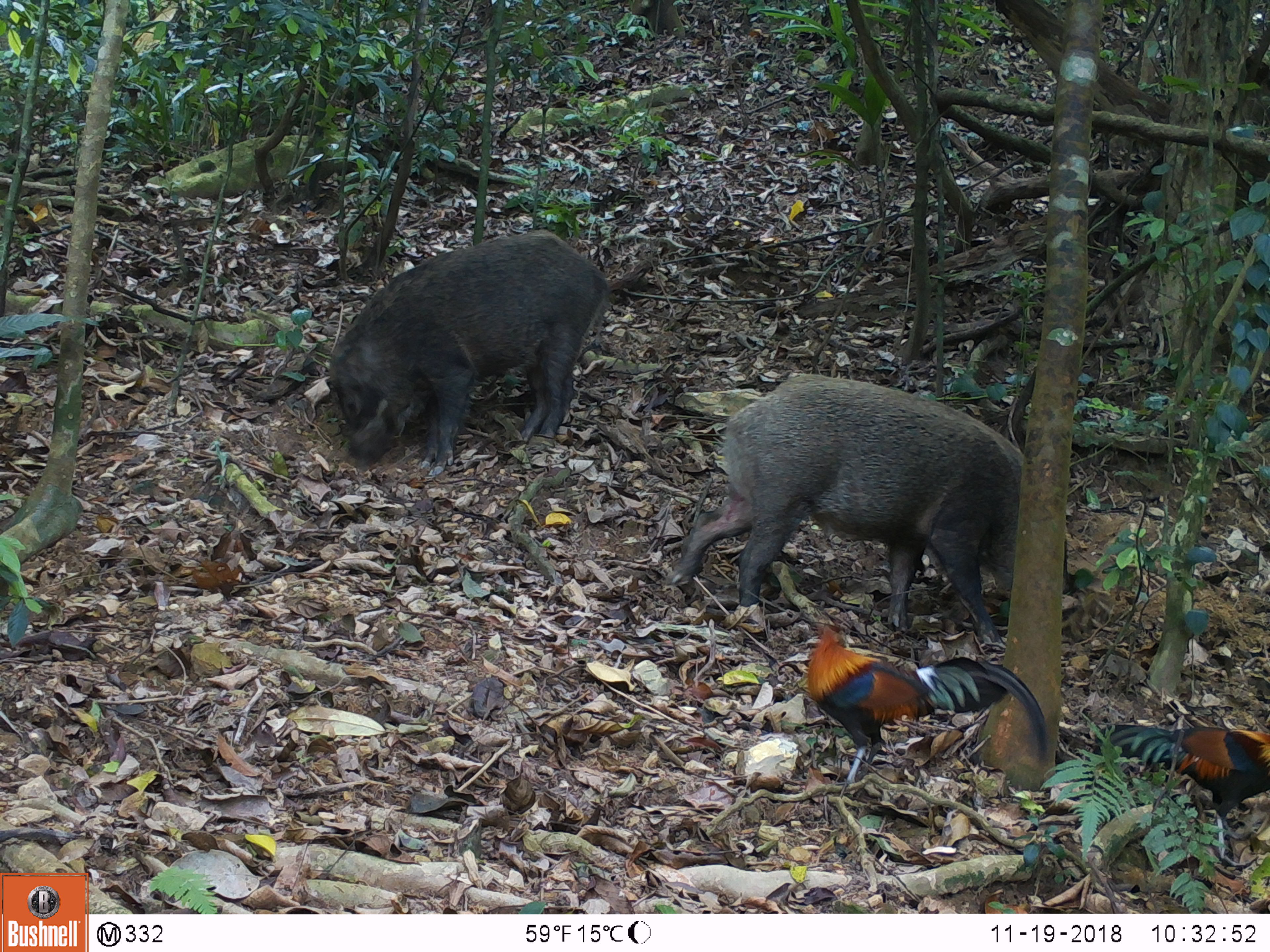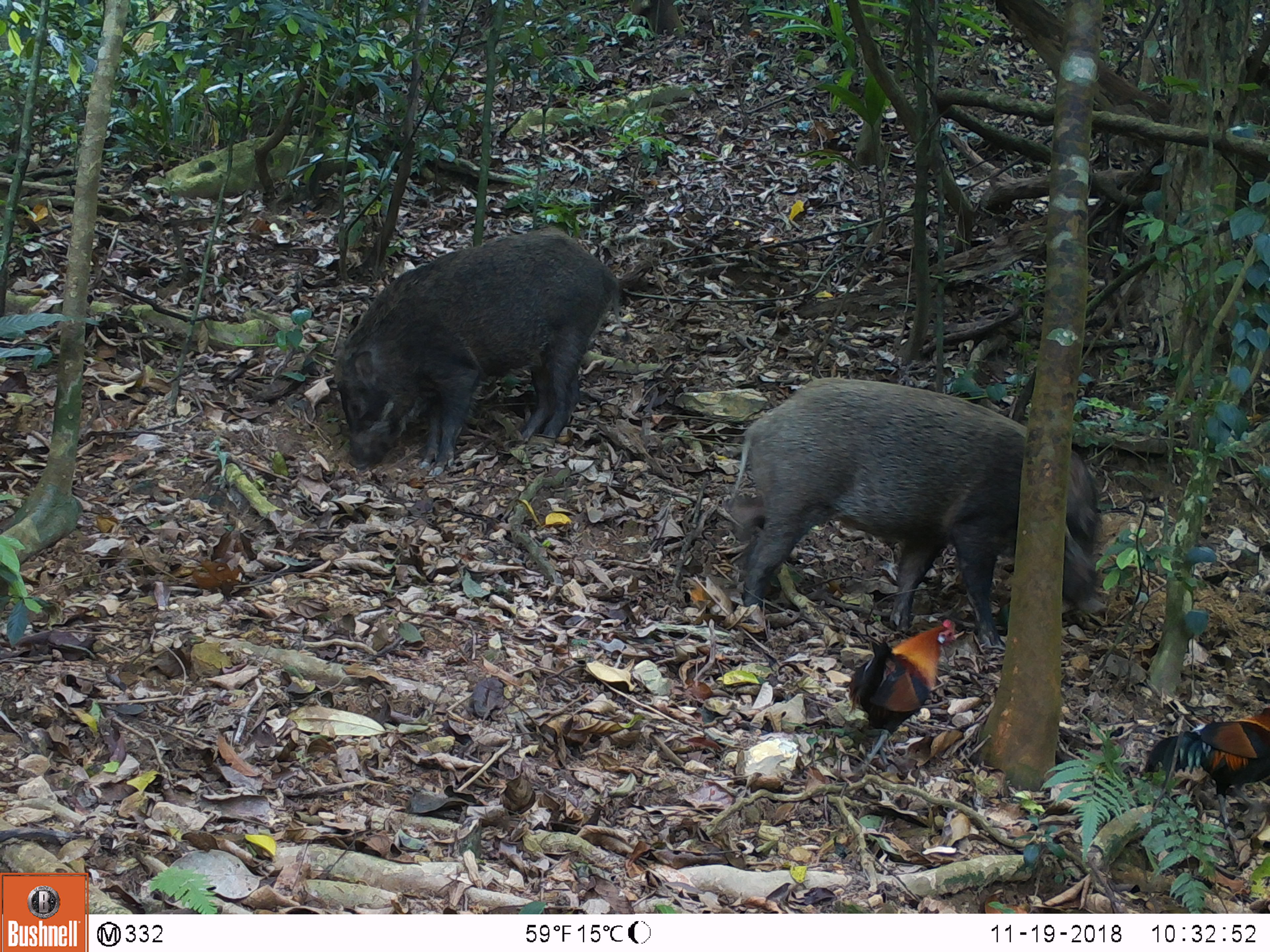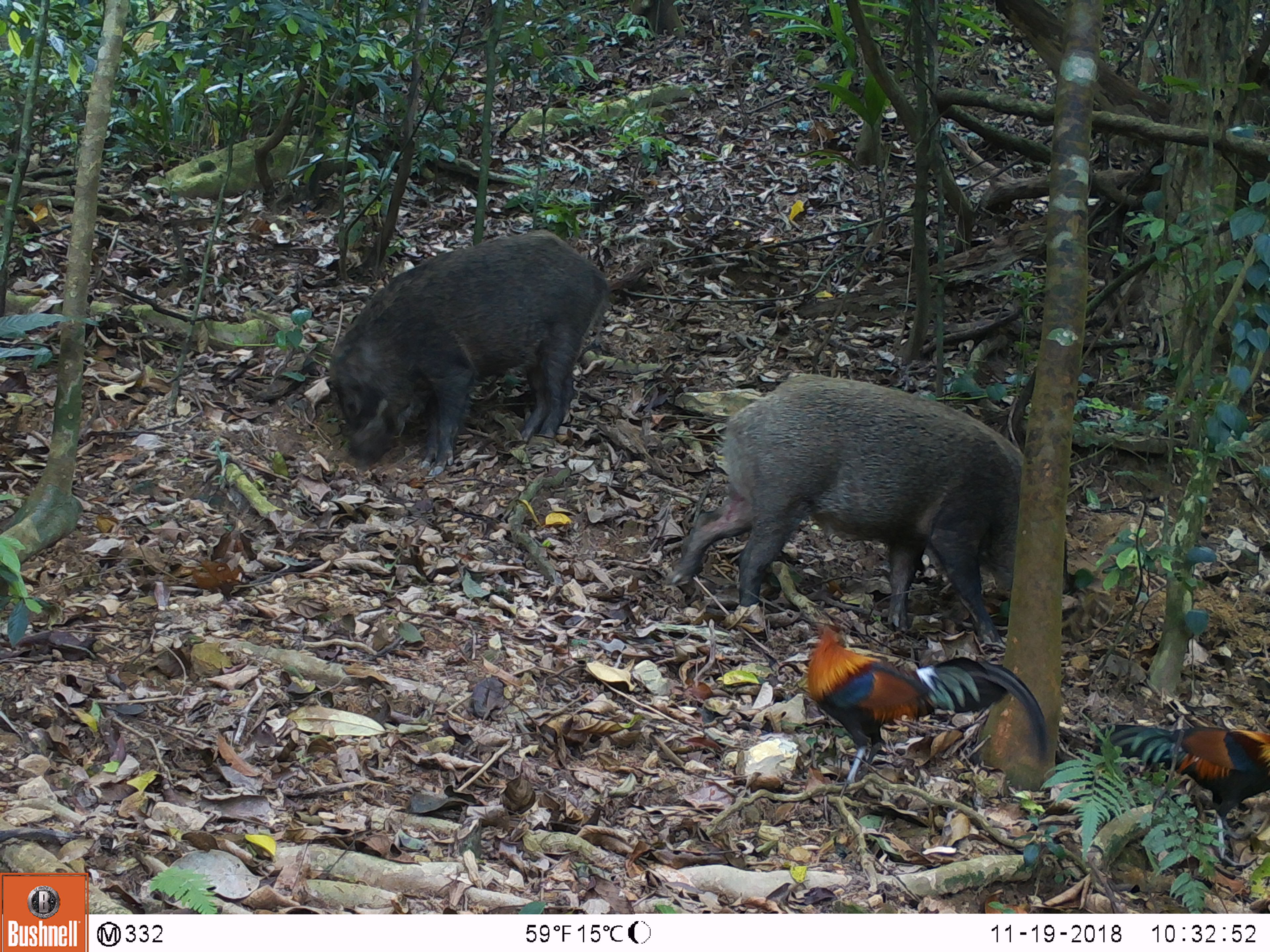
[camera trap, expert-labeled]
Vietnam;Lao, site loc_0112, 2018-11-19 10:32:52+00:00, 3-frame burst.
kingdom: Animalia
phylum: Chordata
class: Aves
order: Galliformes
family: Phasianidae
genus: Gallus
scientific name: Gallus gallus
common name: red junglefowl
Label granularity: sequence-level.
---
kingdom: Animalia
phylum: Chordata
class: Mammalia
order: Artiodactyla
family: Suidae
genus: Sus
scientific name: Sus scrofa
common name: eurasian wild pig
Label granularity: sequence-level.